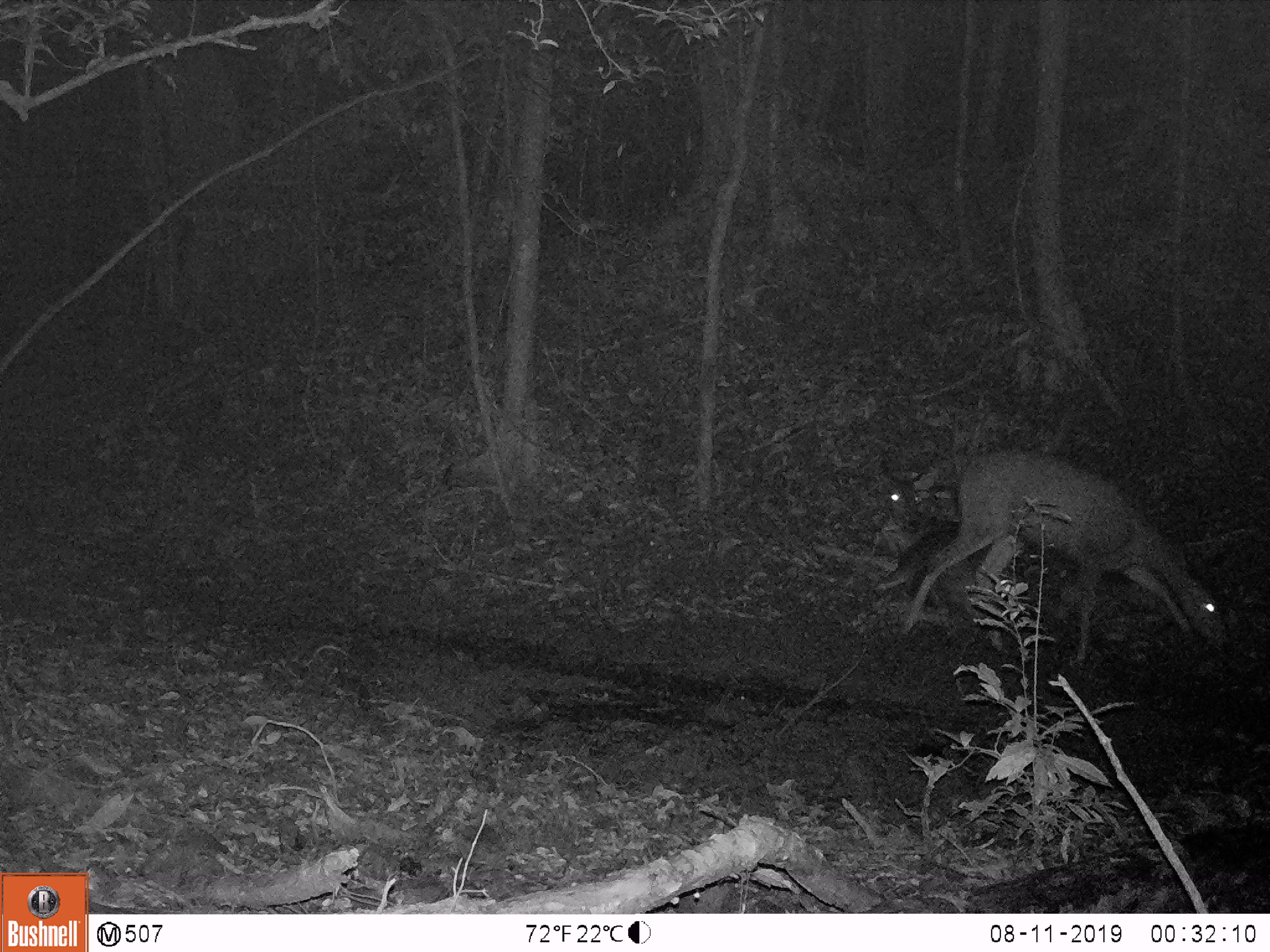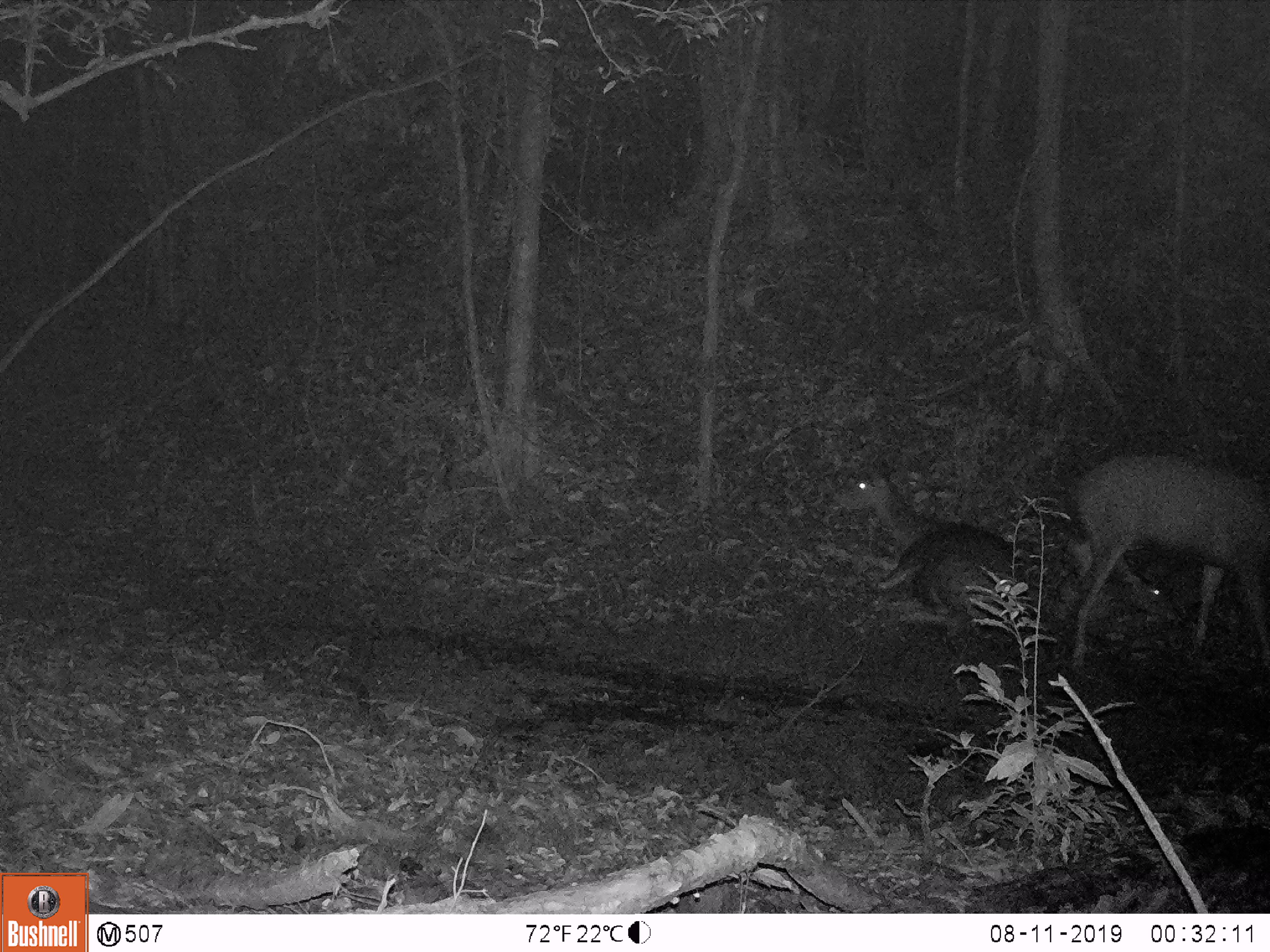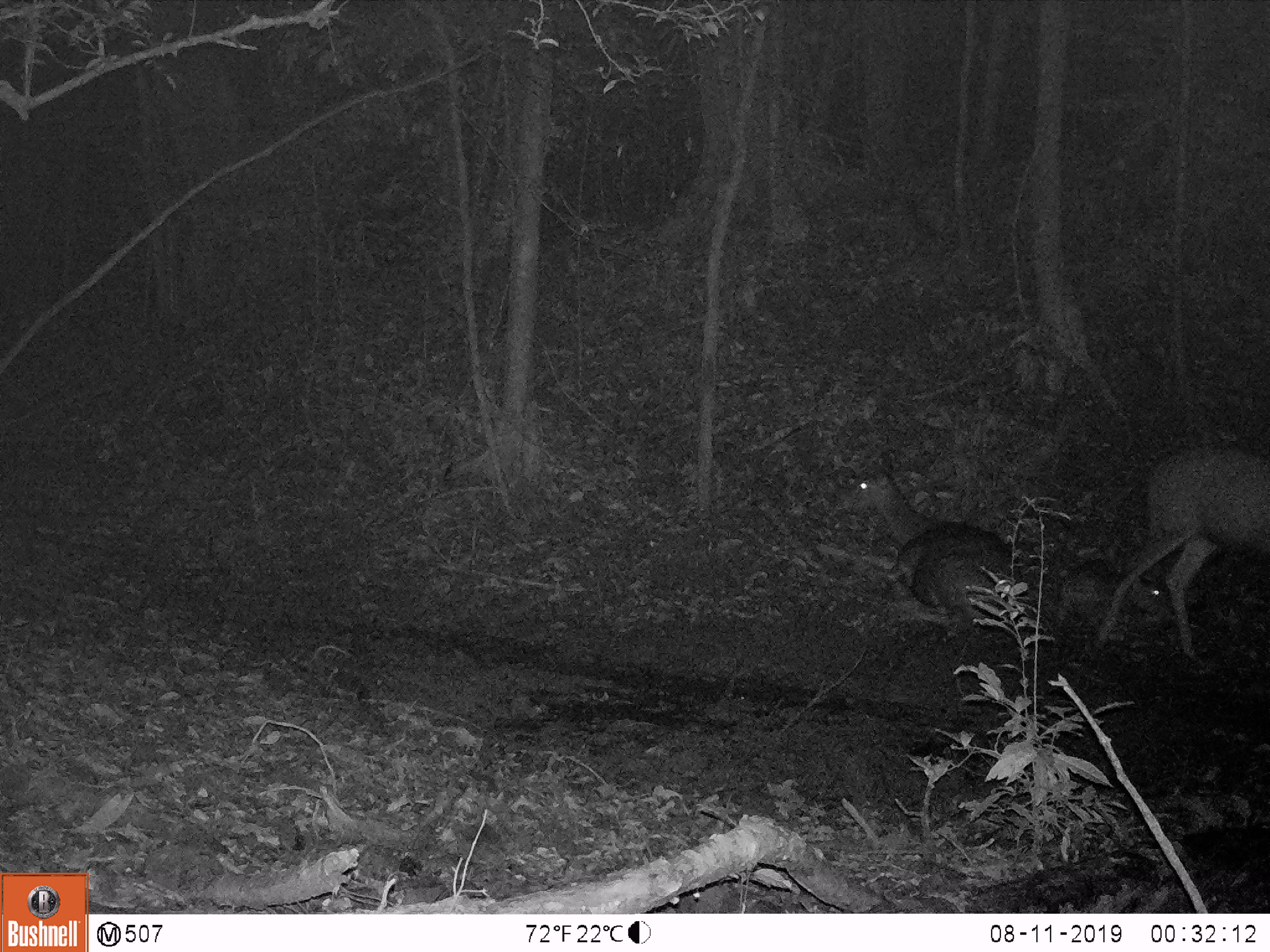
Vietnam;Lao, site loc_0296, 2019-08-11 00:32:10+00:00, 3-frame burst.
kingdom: Animalia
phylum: Chordata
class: Mammalia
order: Artiodactyla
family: Cervidae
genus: Rusa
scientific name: Rusa unicolor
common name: sambar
Sambar (Rusa unicolor). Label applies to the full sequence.